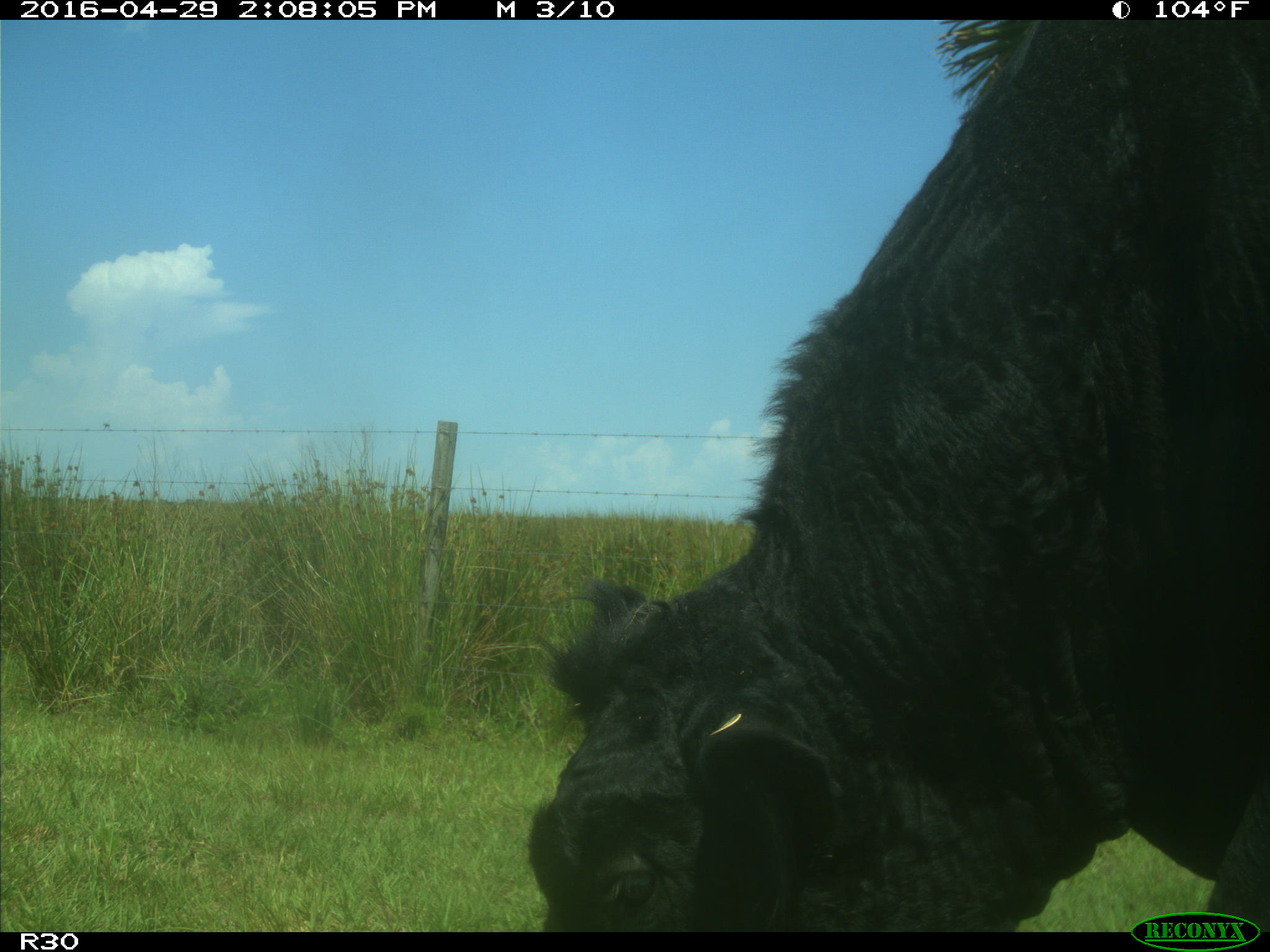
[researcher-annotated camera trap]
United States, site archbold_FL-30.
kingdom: Animalia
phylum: Chordata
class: Mammalia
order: Artiodactyla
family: Bovidae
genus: Bos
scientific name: Bos taurus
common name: domestic cow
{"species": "Bos taurus (domestic cow)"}